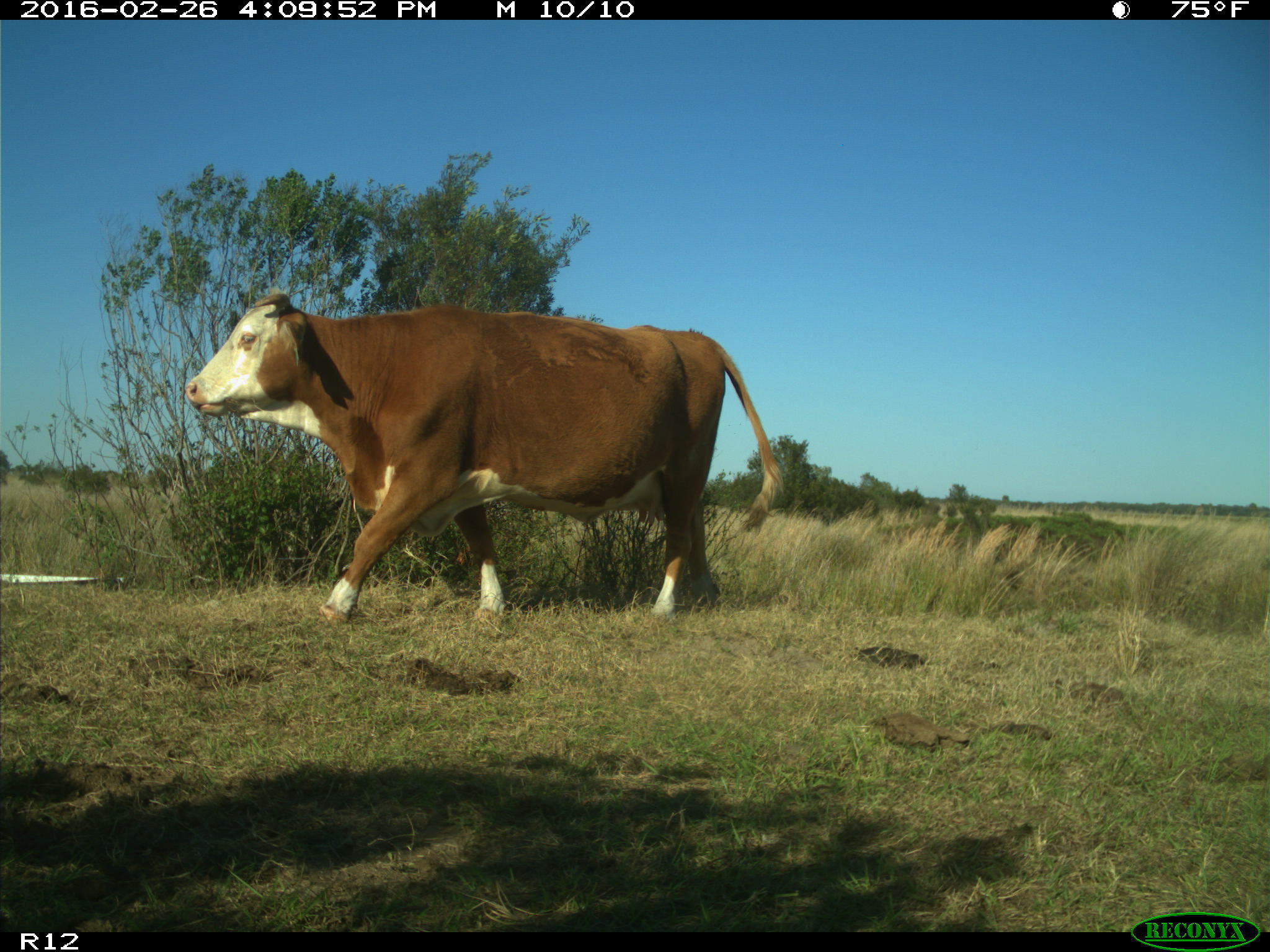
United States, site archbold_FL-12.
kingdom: Animalia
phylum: Chordata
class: Mammalia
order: Artiodactyla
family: Bovidae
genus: Bos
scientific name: Bos taurus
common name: domestic cow